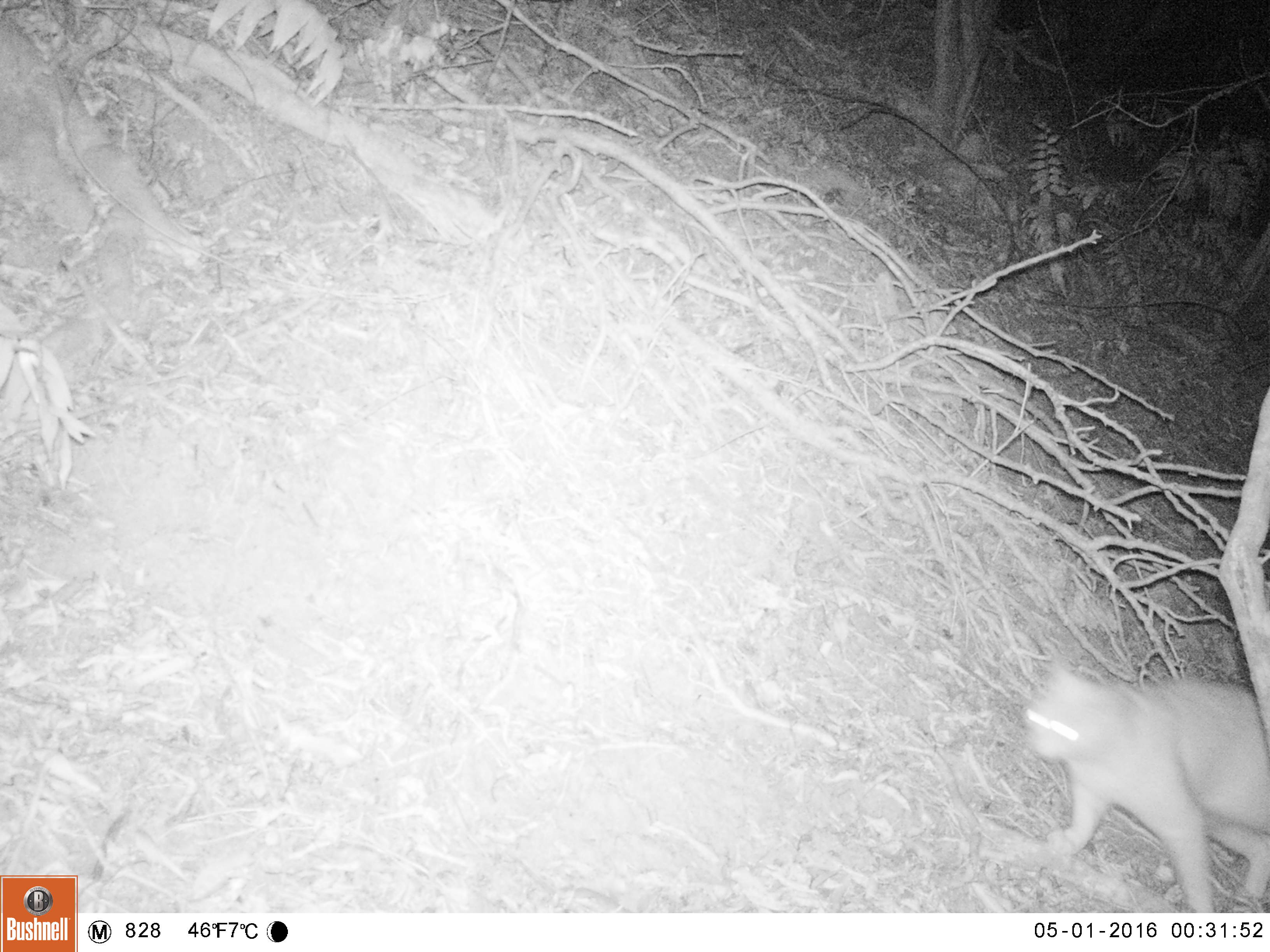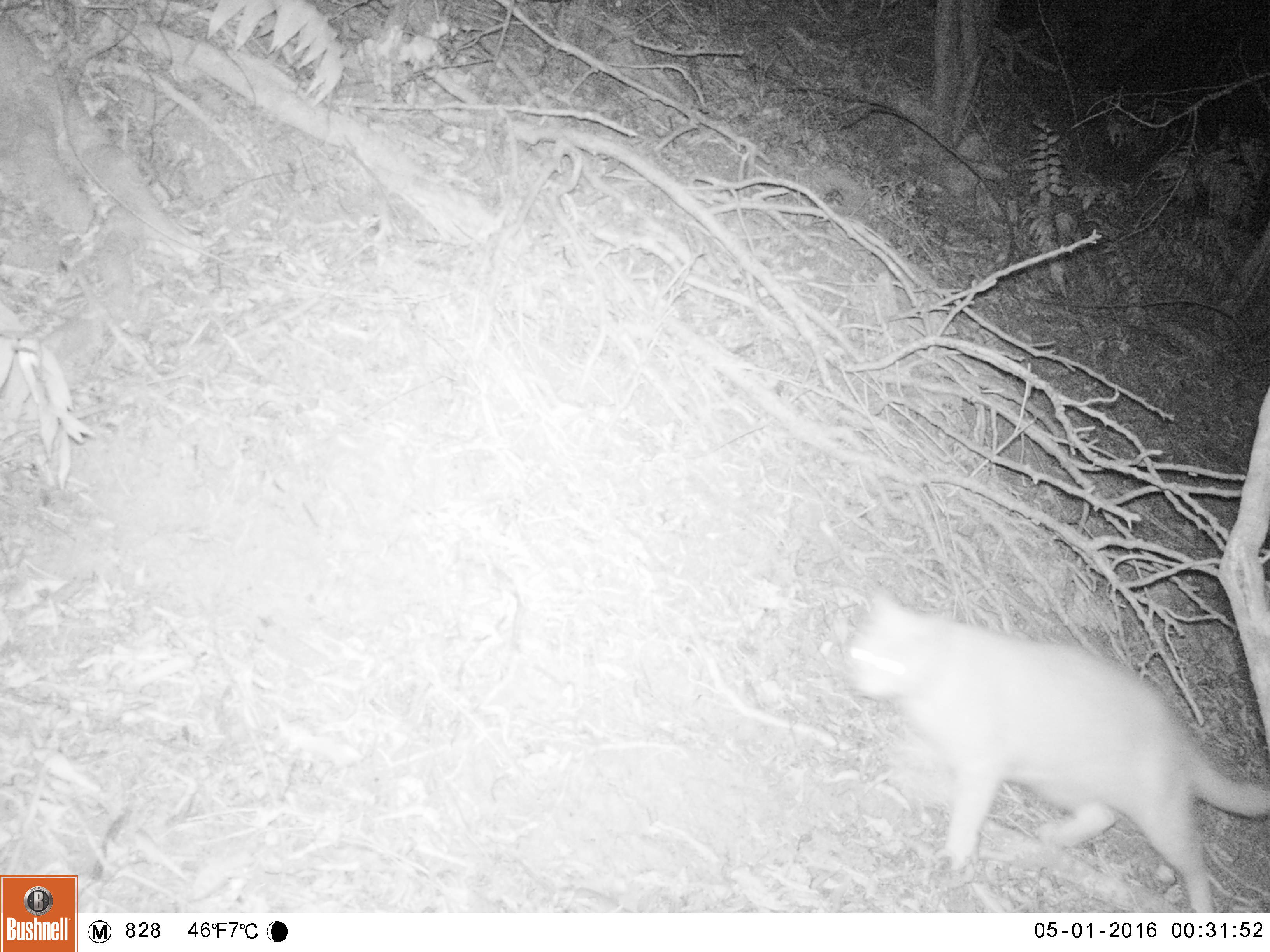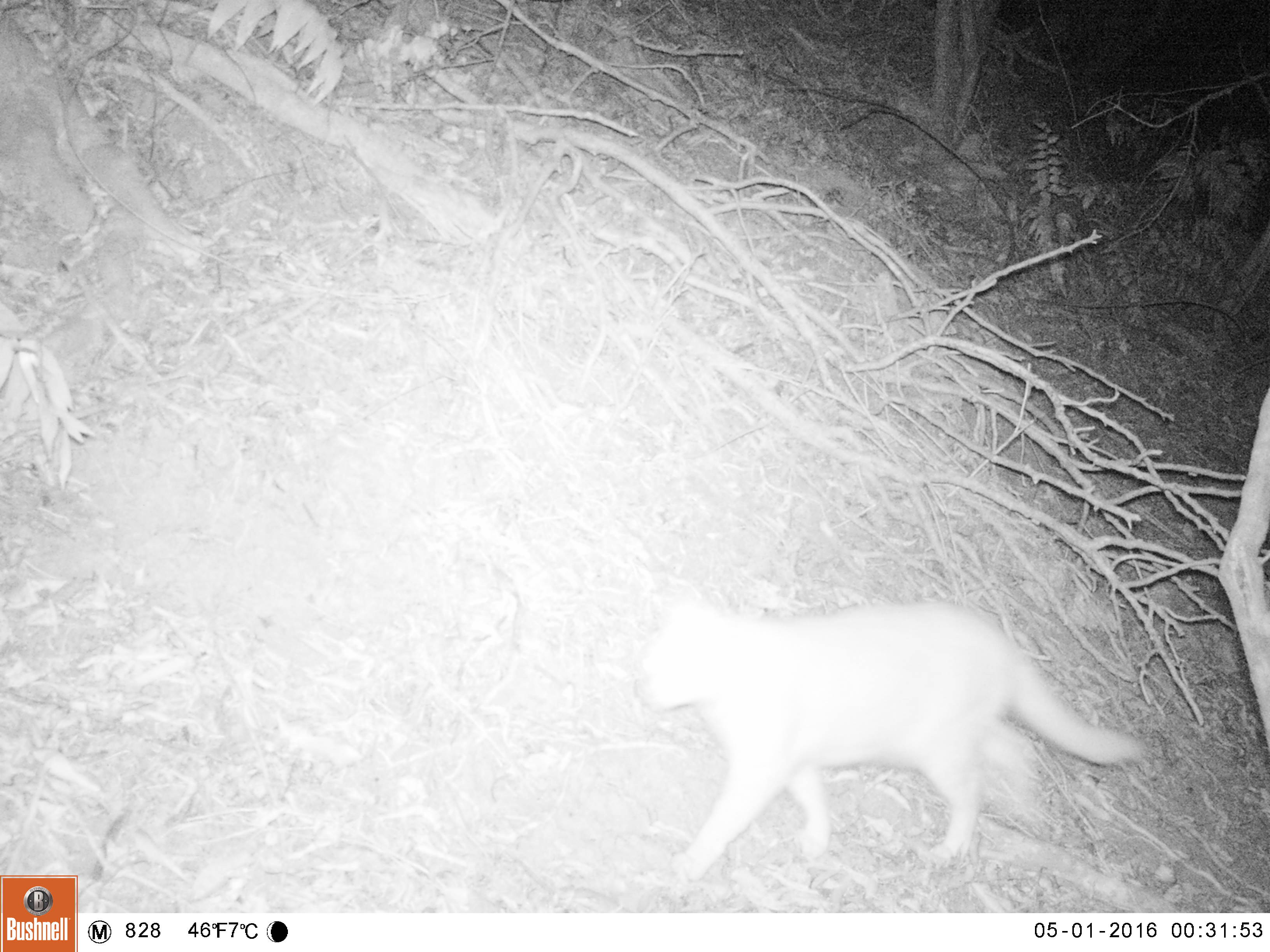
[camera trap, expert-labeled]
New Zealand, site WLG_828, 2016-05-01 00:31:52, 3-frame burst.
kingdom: Animalia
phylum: Chordata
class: Mammalia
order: Carnivora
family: Felidae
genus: Felis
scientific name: Felis catus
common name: domestic cat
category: cat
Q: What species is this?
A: Cat (domestic cat) (Felis catus).